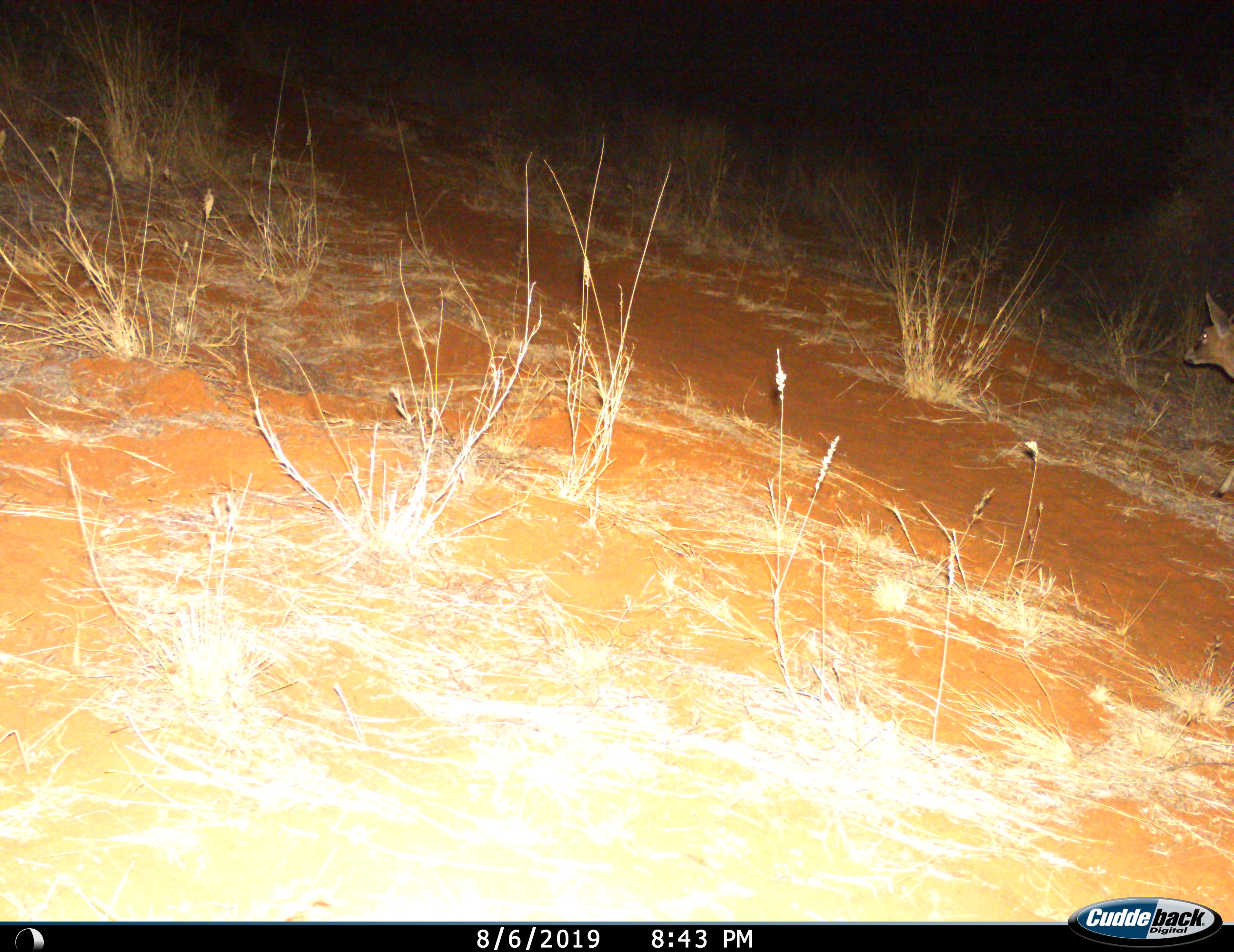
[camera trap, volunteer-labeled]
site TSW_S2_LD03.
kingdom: Animalia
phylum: Chordata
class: Mammalia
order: Artiodactyla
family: Bovidae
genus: Sylvicapra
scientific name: Sylvicapra grimmia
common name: common duiker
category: duikercommongrey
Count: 1.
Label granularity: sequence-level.